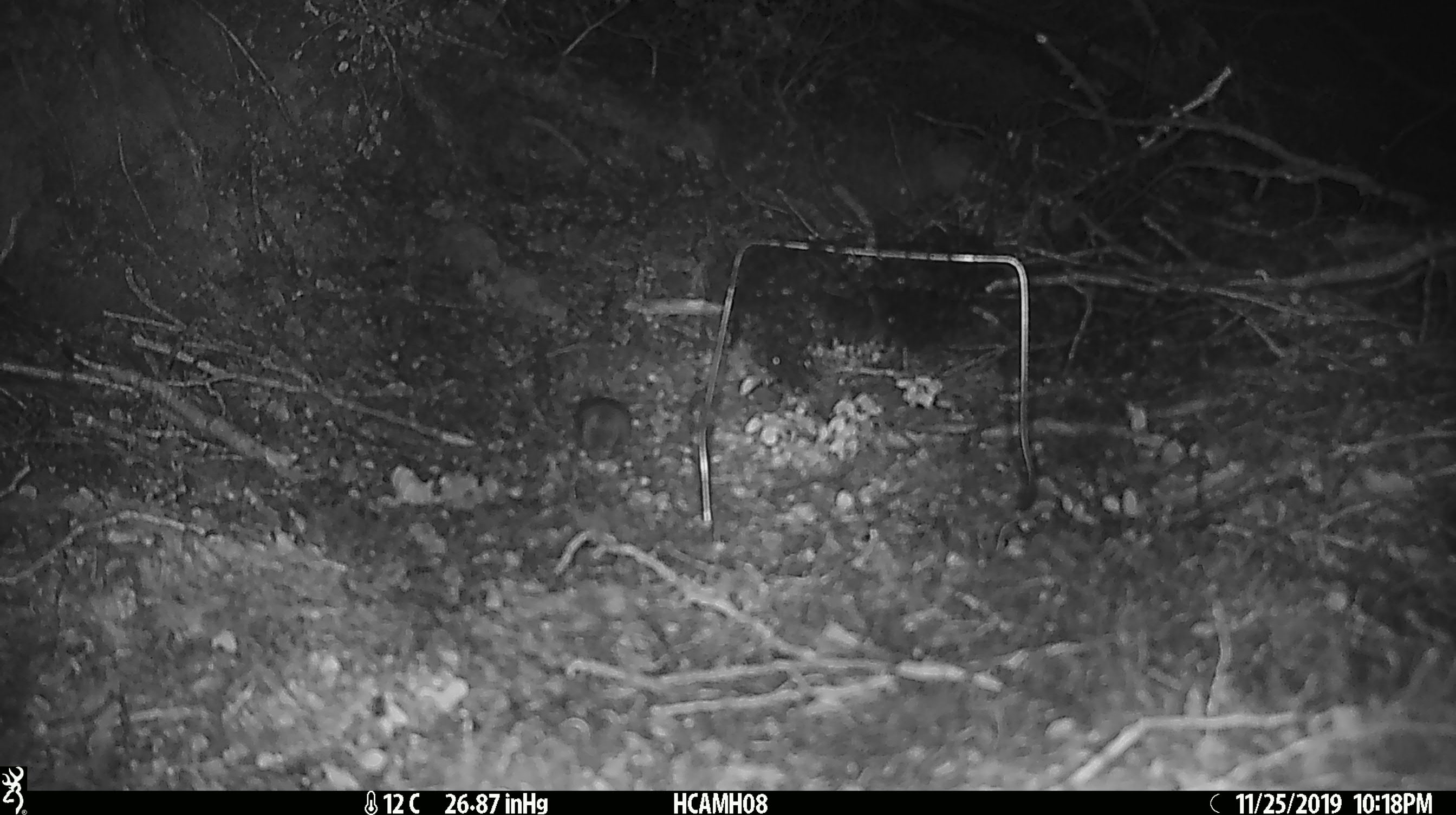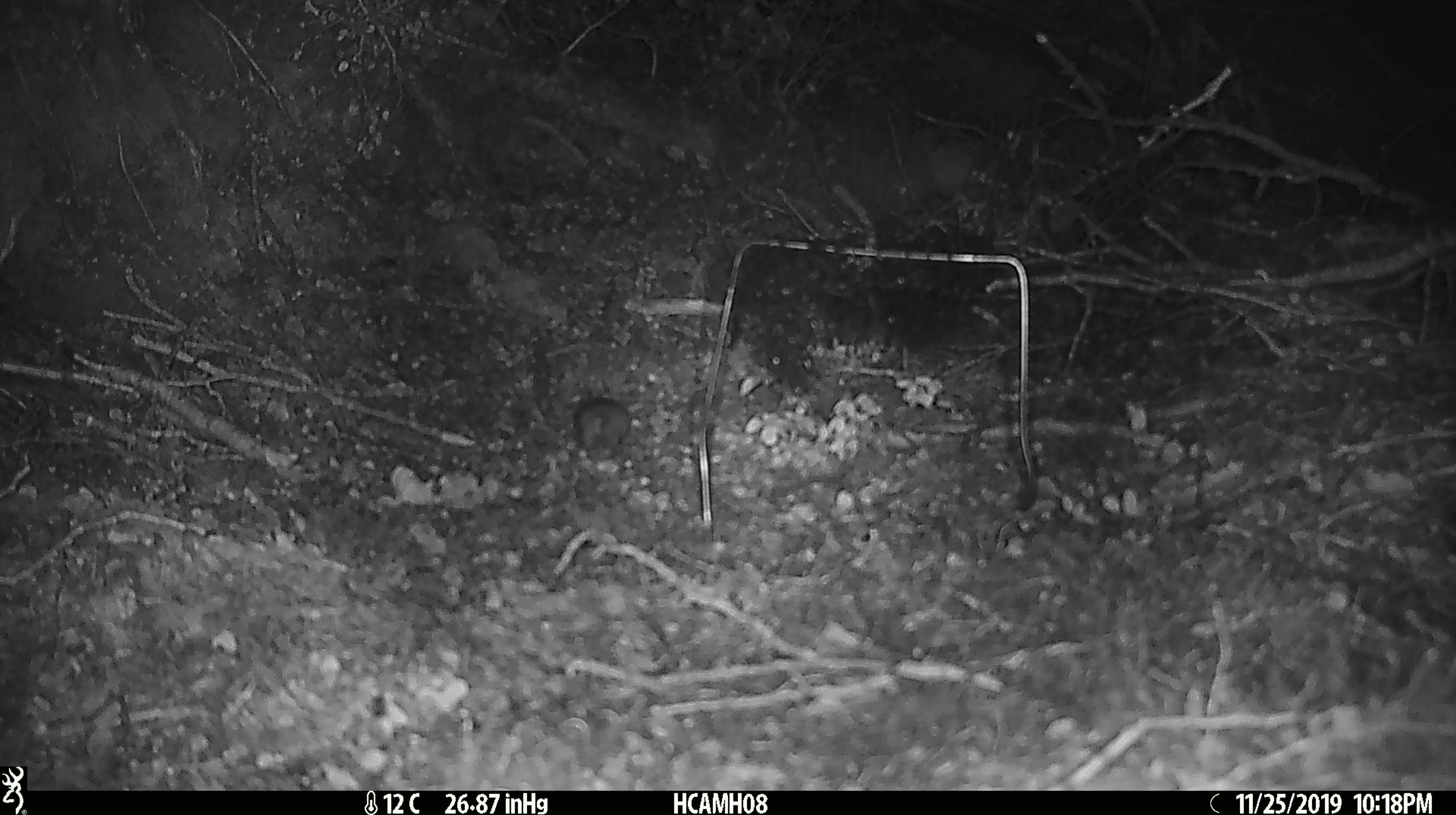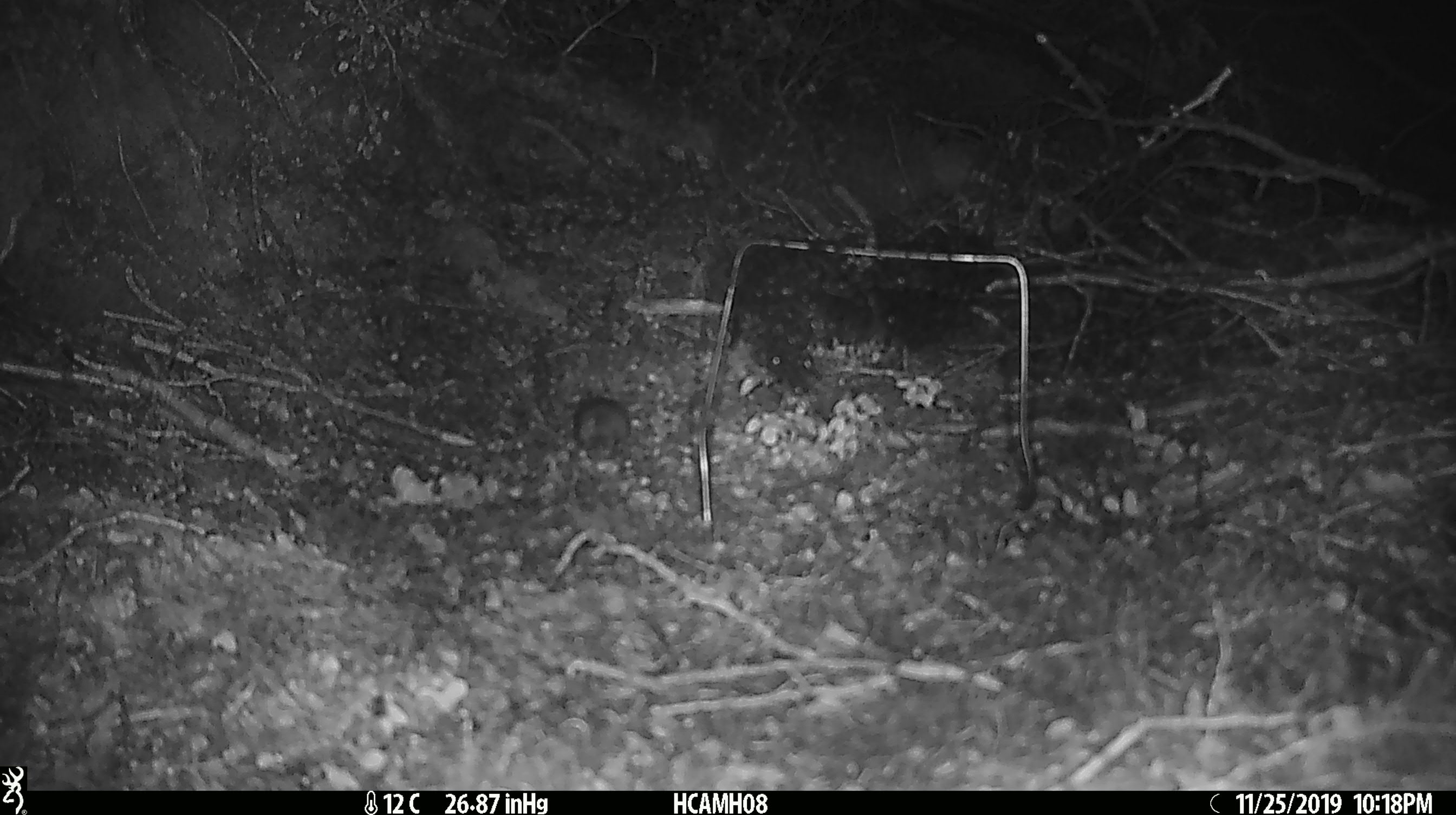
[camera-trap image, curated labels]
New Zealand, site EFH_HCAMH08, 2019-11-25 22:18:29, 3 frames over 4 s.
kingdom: Animalia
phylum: Chordata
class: Mammalia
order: Rodentia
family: Muridae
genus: Mus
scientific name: Mus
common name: mouse